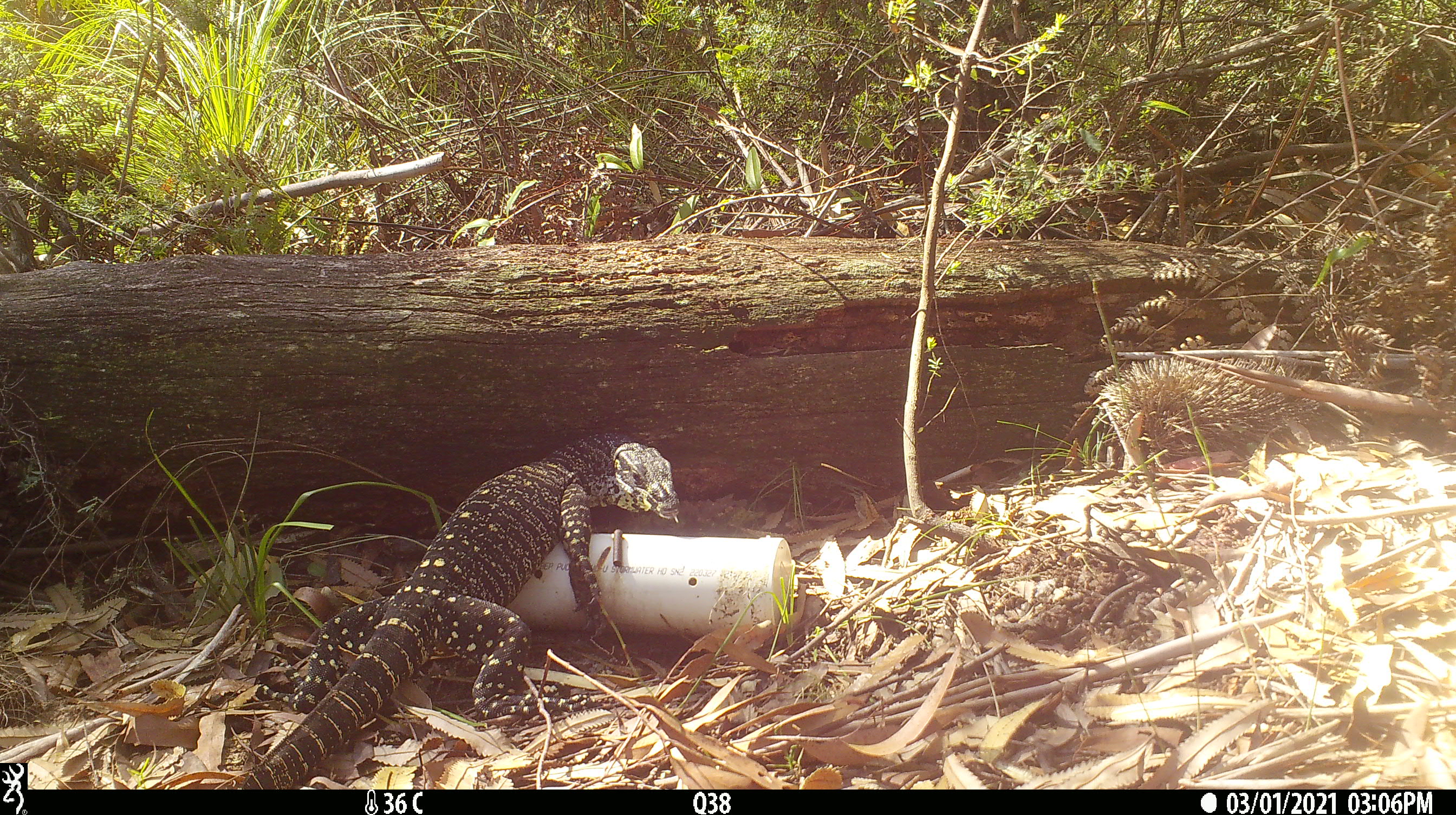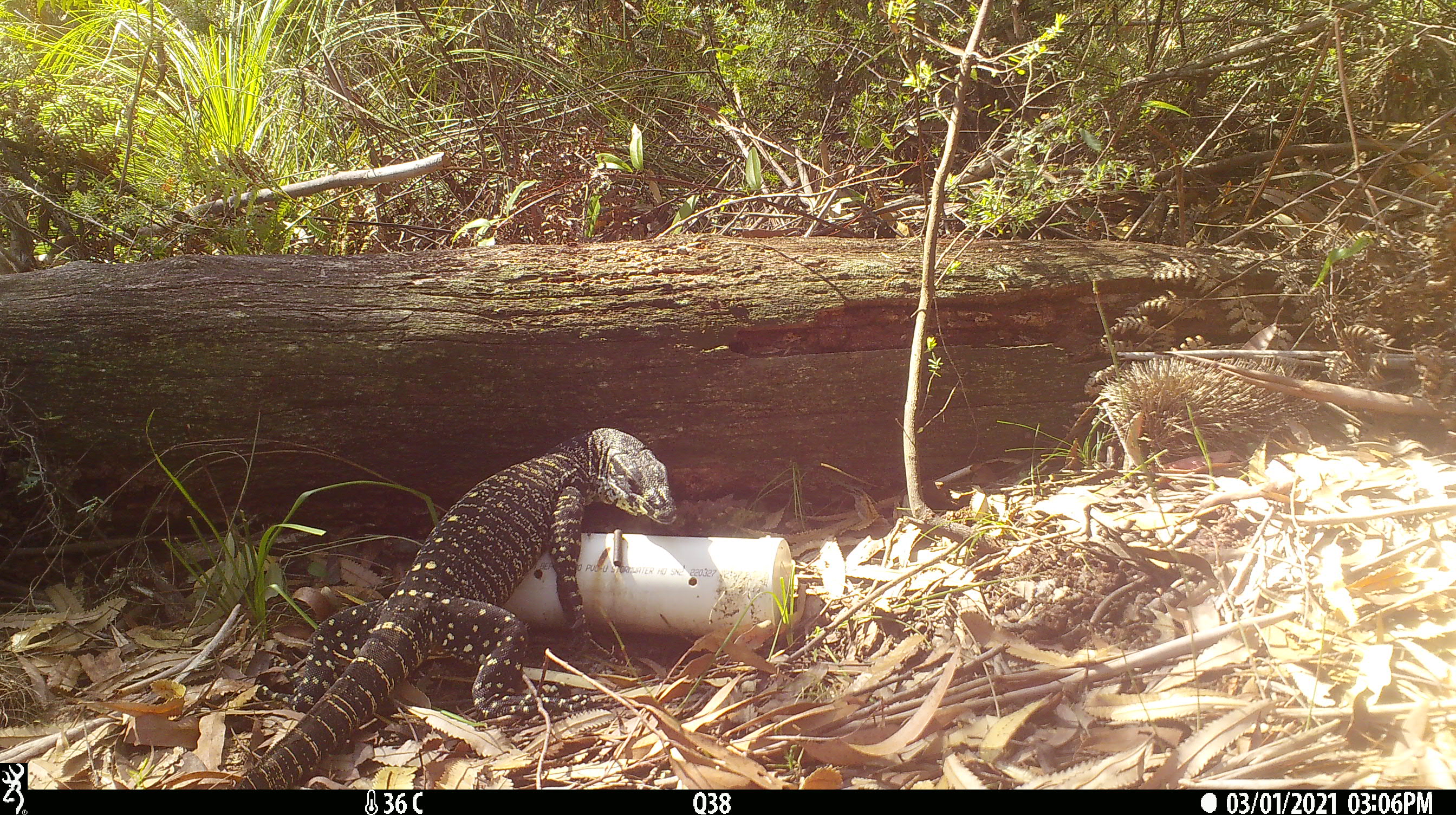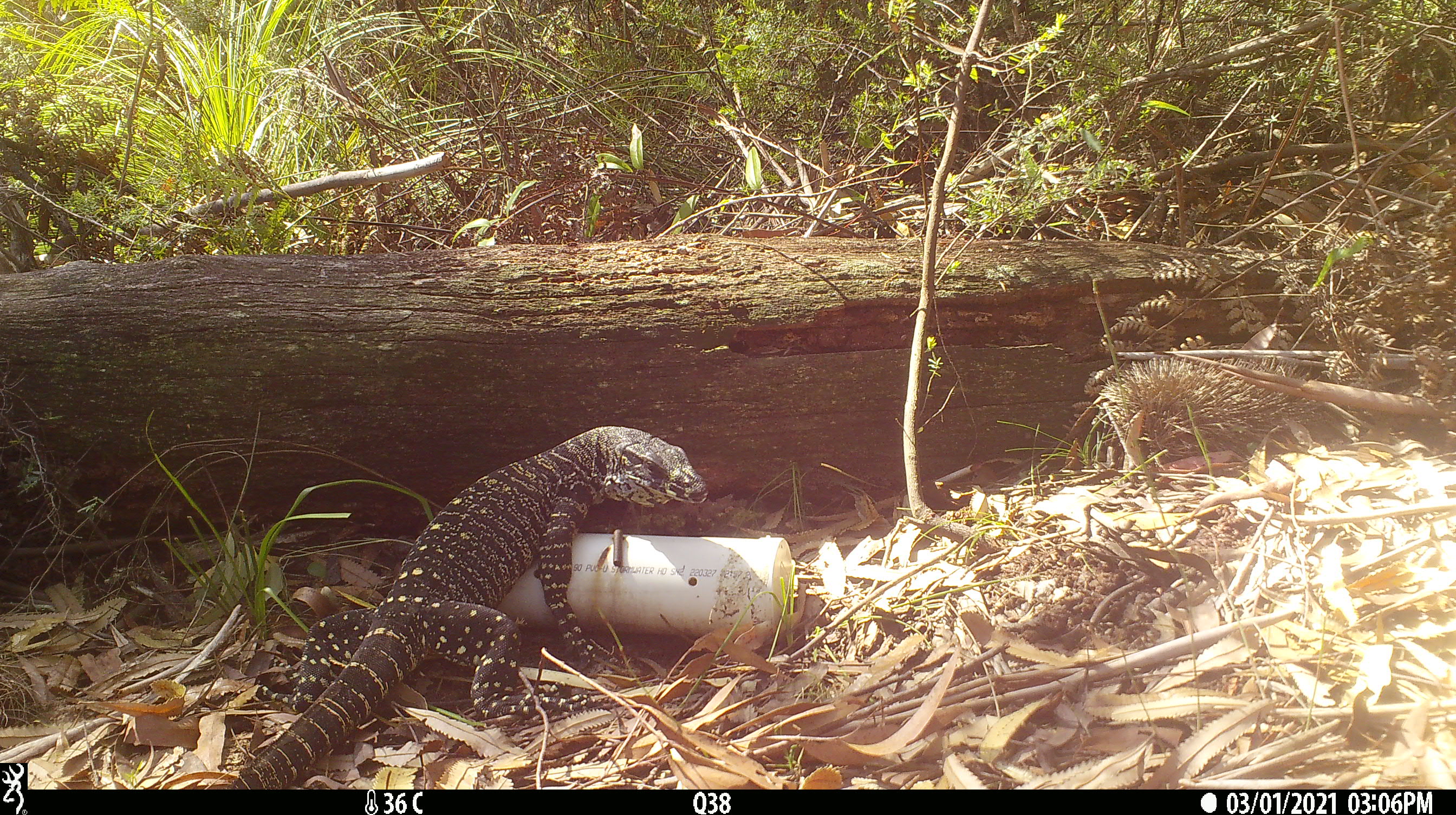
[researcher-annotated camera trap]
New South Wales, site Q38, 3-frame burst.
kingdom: Animalia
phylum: Chordata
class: Reptilia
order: Squamata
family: Varanidae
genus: Varanus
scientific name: Varanus varius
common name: lace monitor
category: goanna